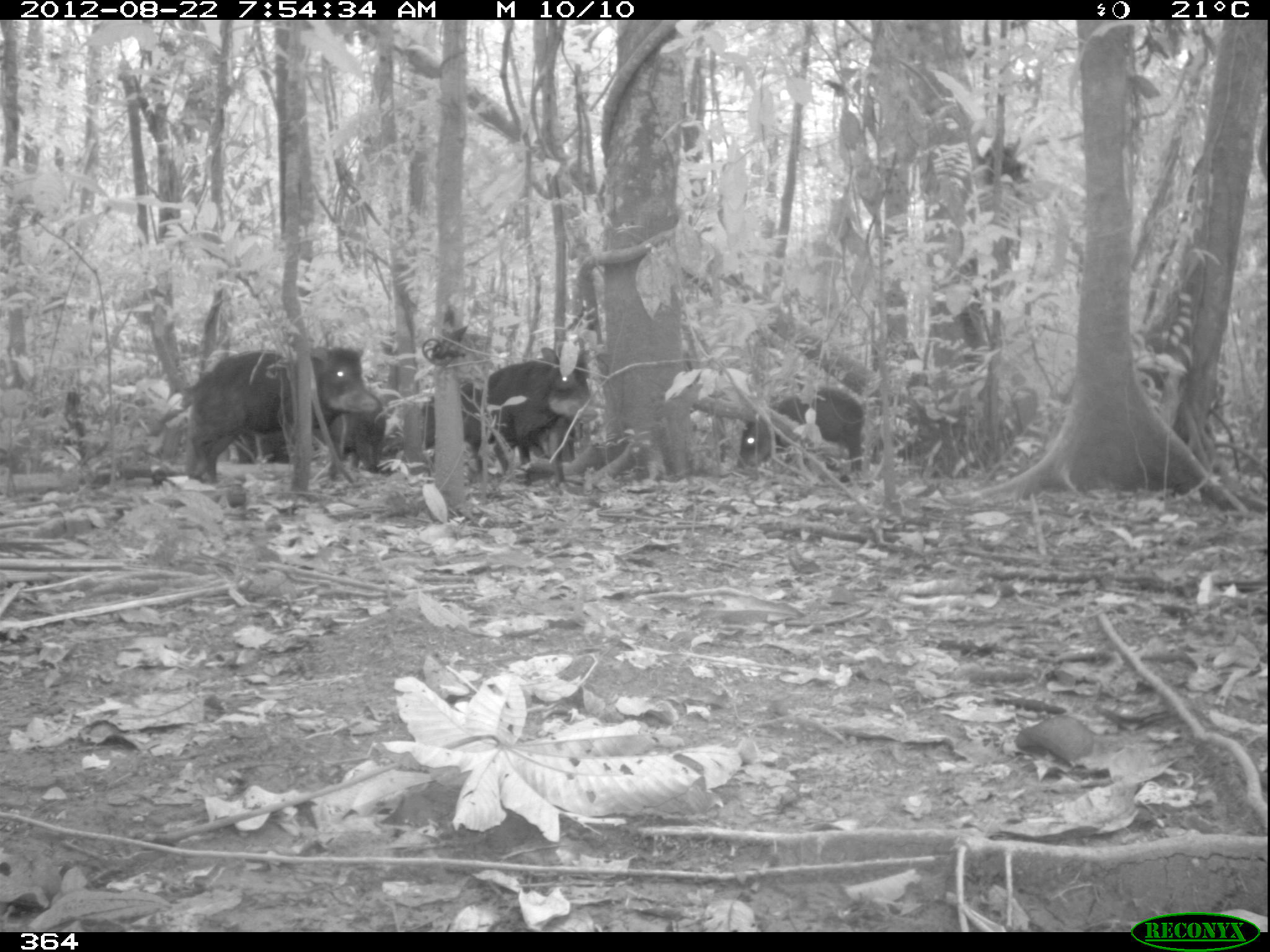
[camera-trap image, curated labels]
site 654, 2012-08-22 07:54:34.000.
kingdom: Animalia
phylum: Chordata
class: Mammalia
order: Artiodactyla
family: Tayassuidae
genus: Tayassu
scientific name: Tayassu pecari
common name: white-lipped peccary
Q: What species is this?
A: Tayassu pecari (white-lipped peccary).